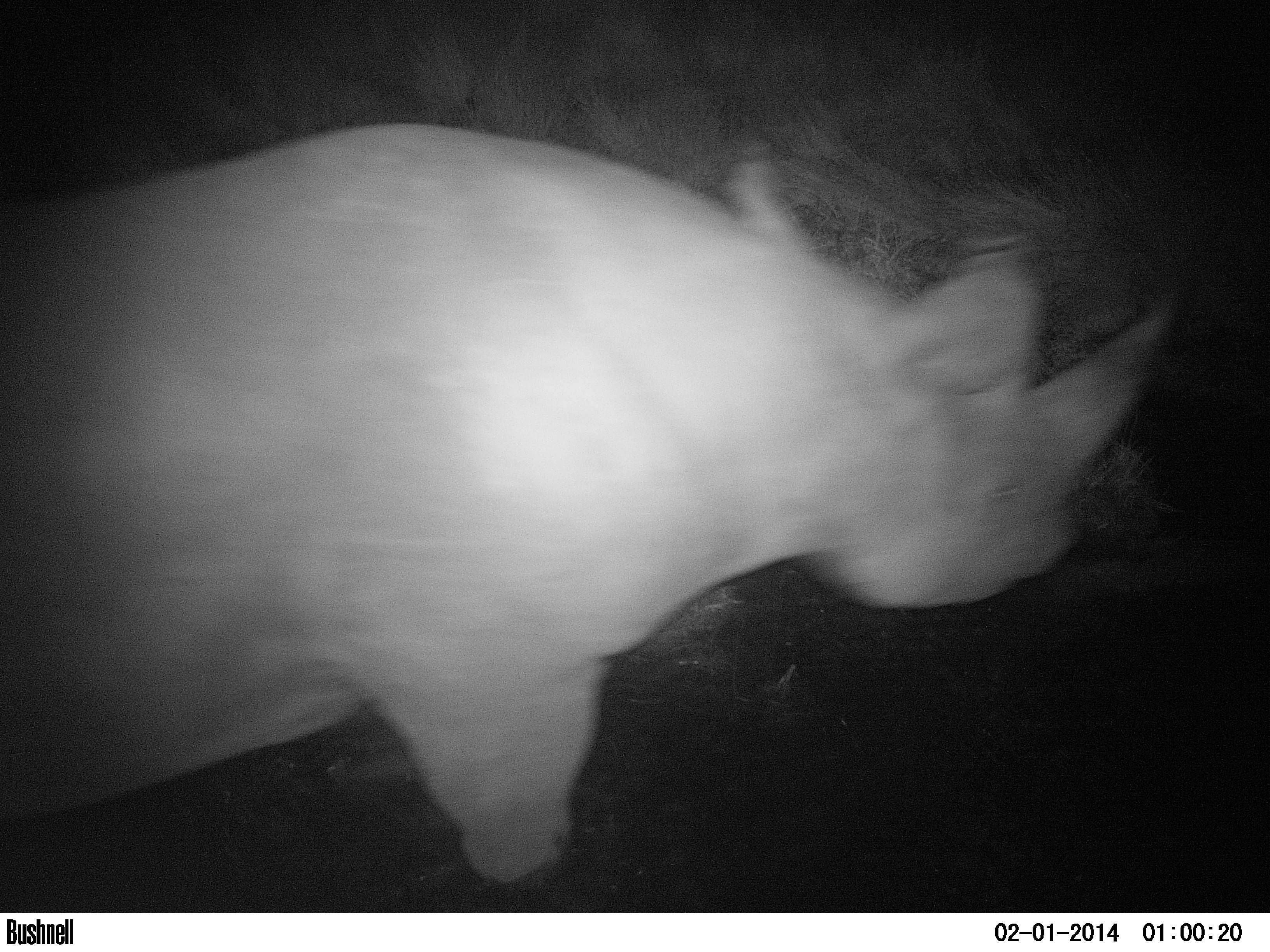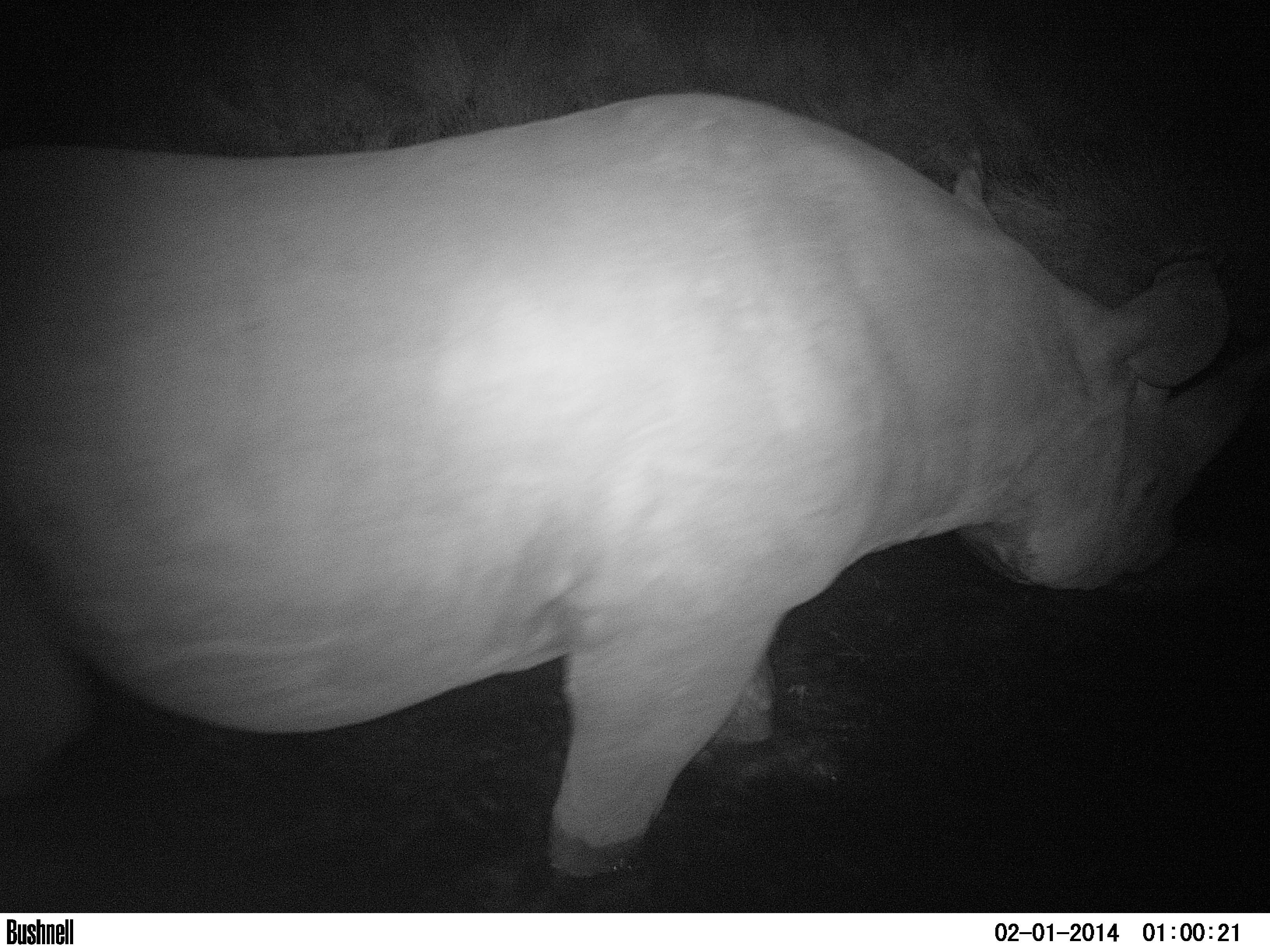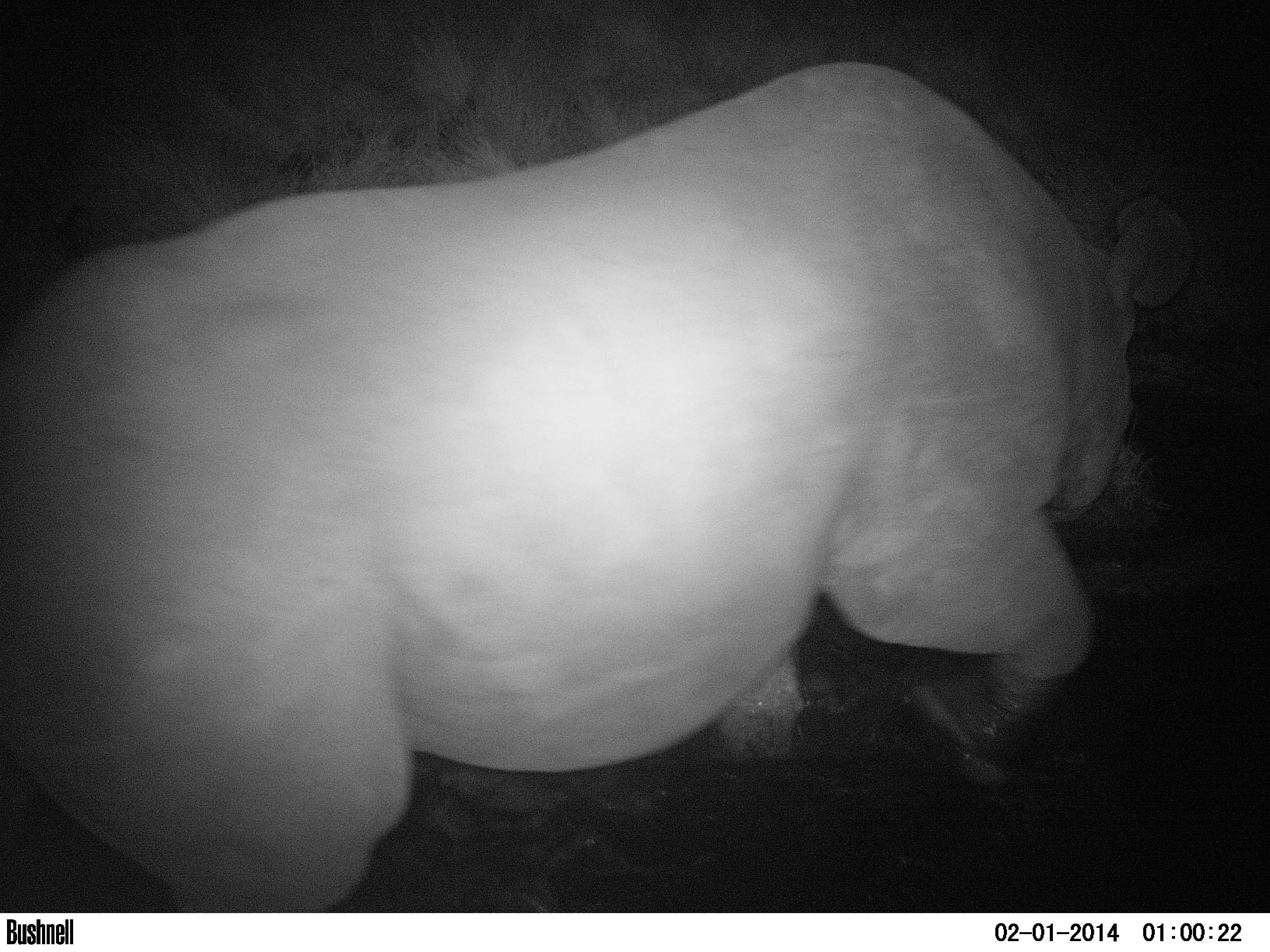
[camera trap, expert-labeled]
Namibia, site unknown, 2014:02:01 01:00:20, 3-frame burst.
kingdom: Animalia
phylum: Chordata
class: Mammalia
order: Perissodactyla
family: Rhinocerotidae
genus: Diceros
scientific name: Diceros bicornis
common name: black rhinoceros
Diceros bicornis (black rhinoceros).